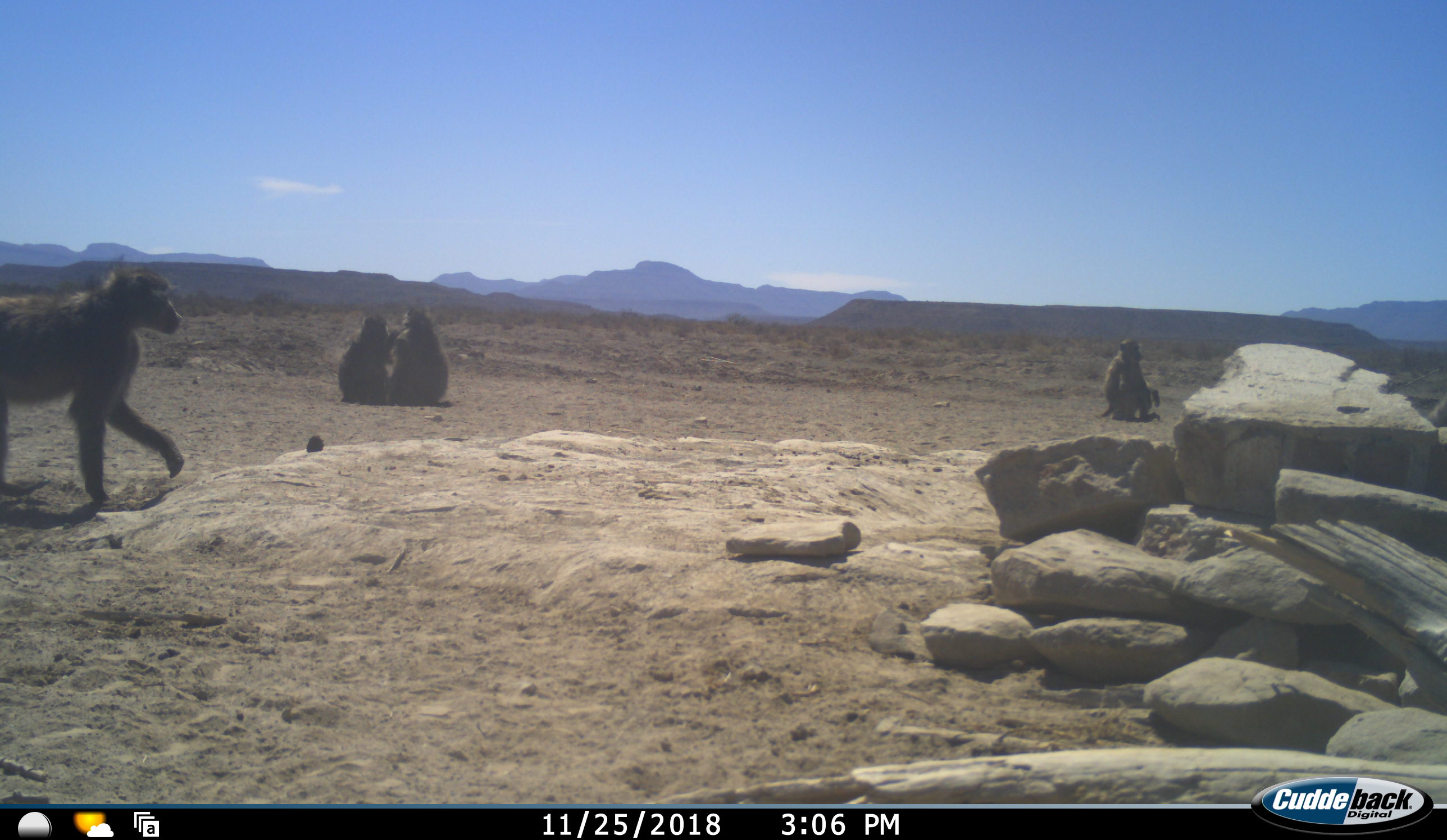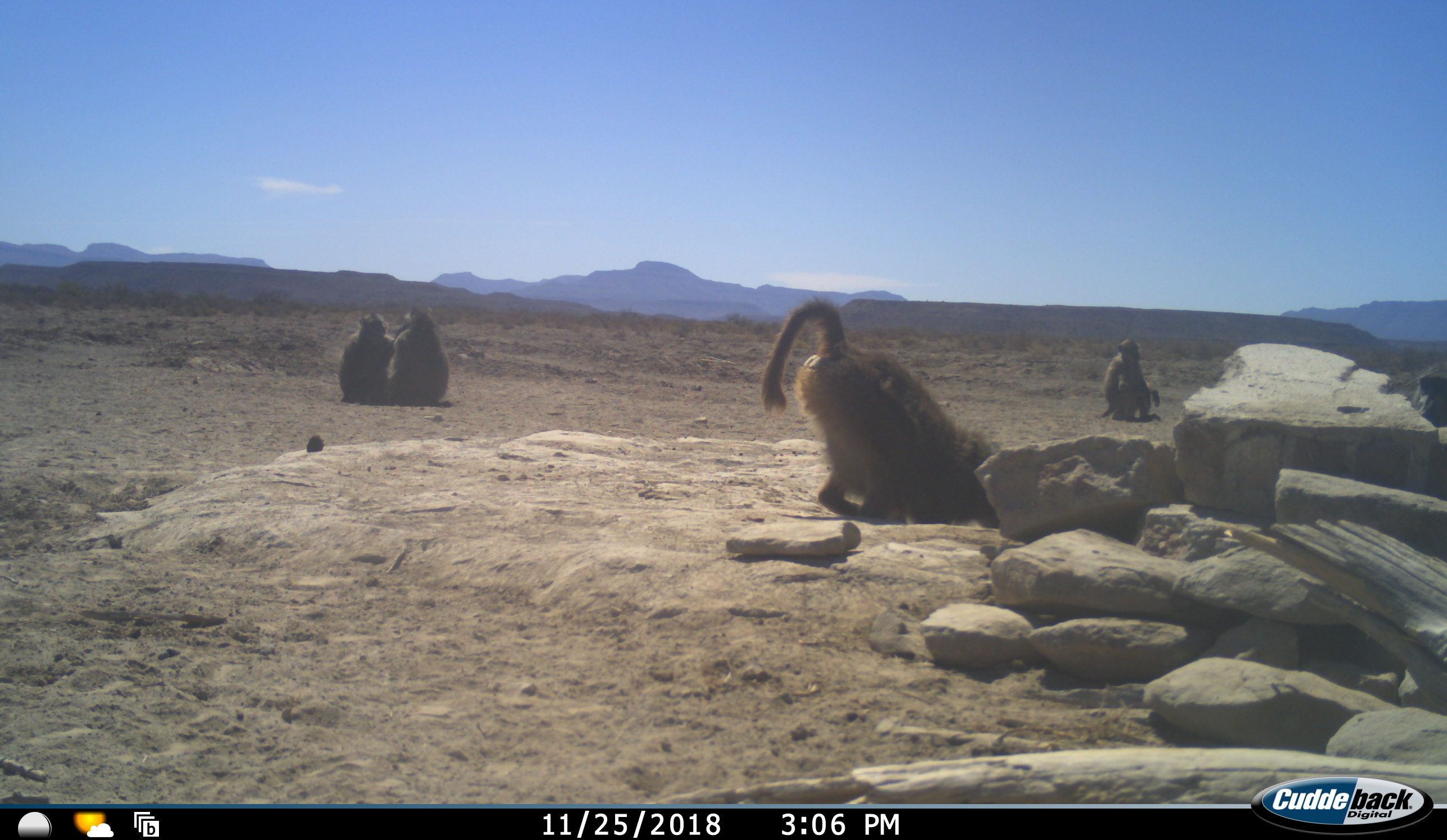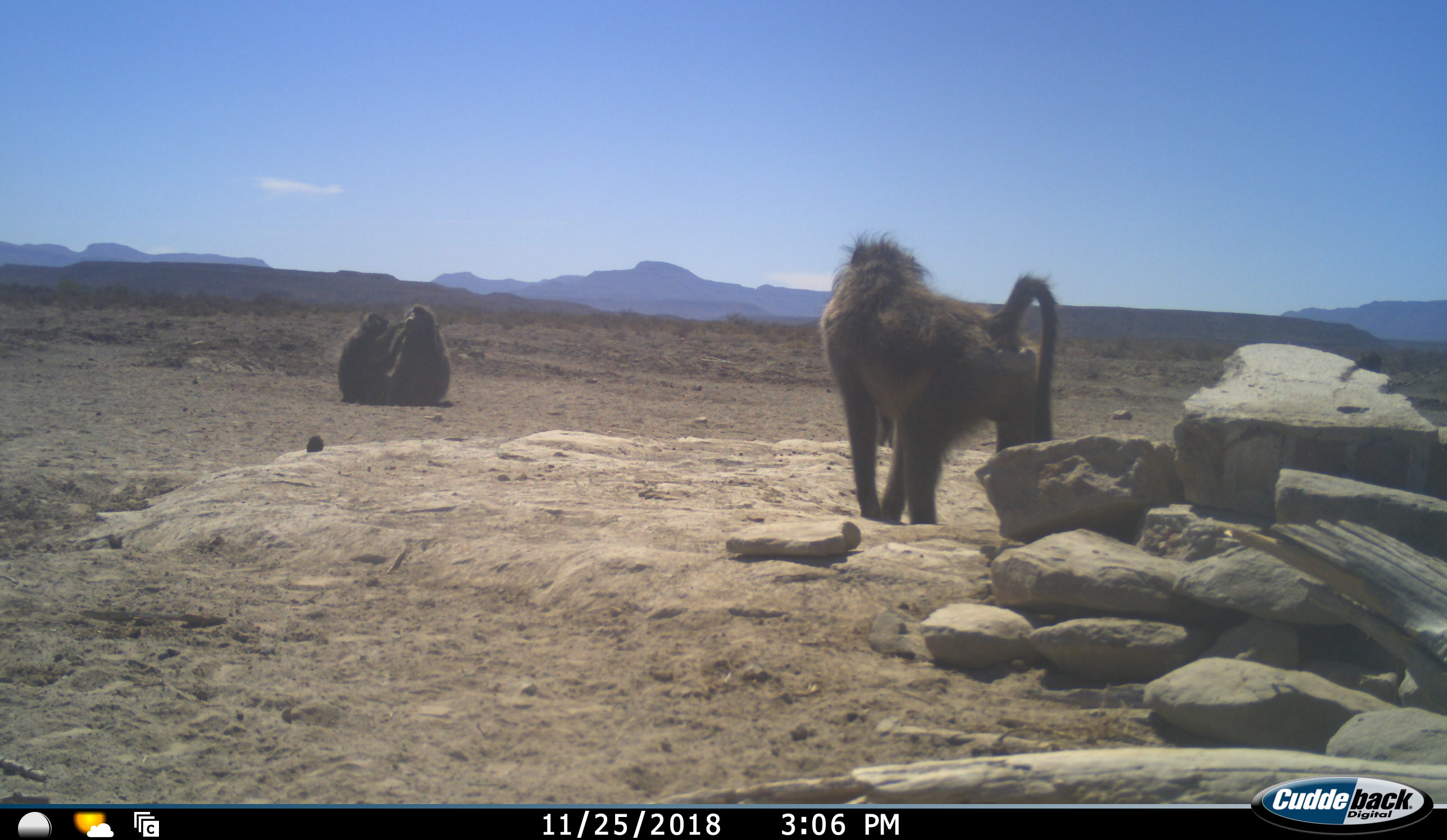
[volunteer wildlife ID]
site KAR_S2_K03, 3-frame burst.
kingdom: Animalia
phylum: Chordata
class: Mammalia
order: Primates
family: Cercopithecidae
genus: Papio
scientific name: Papio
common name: baboon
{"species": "baboon (Papio)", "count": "5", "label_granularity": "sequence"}